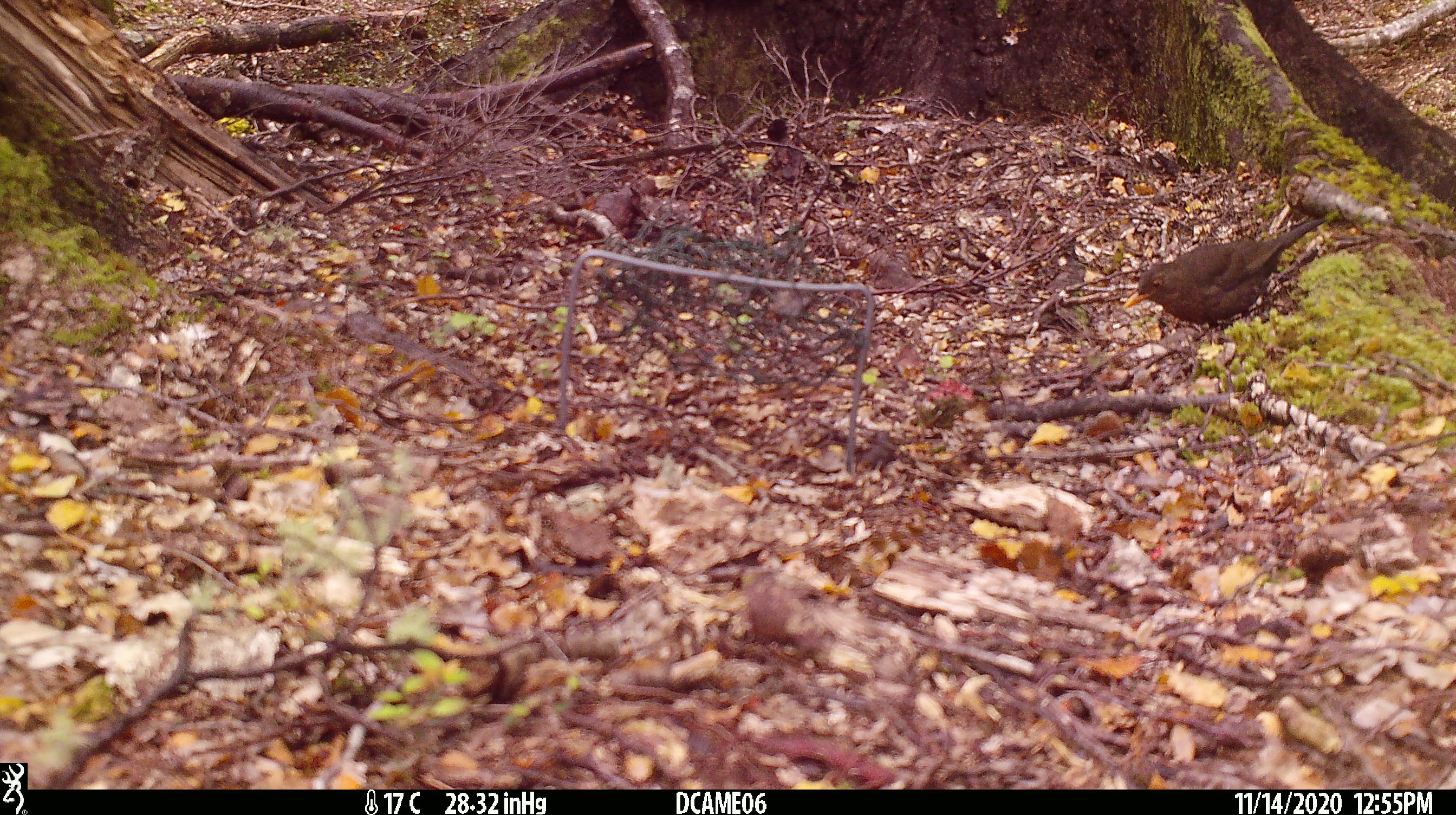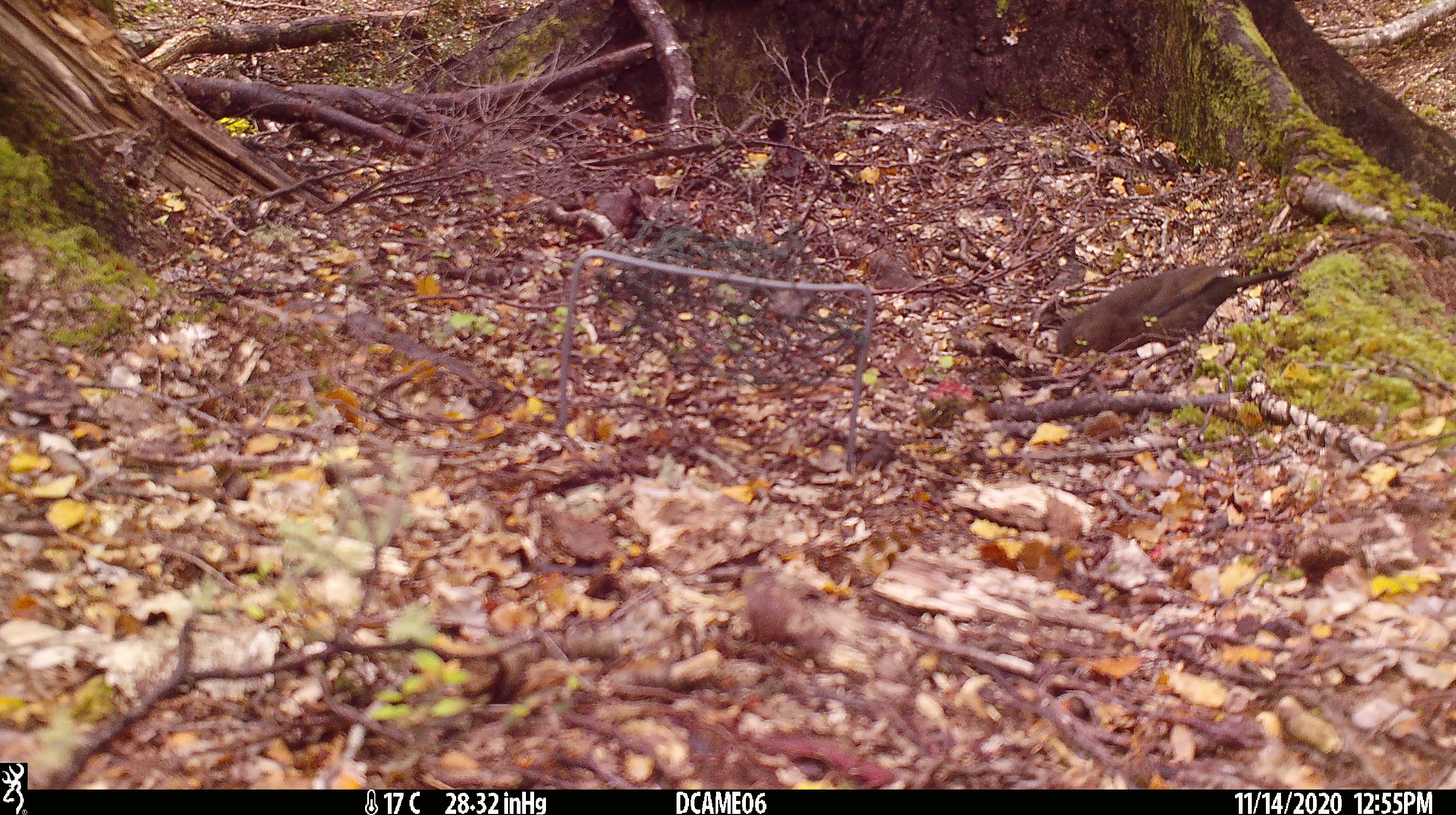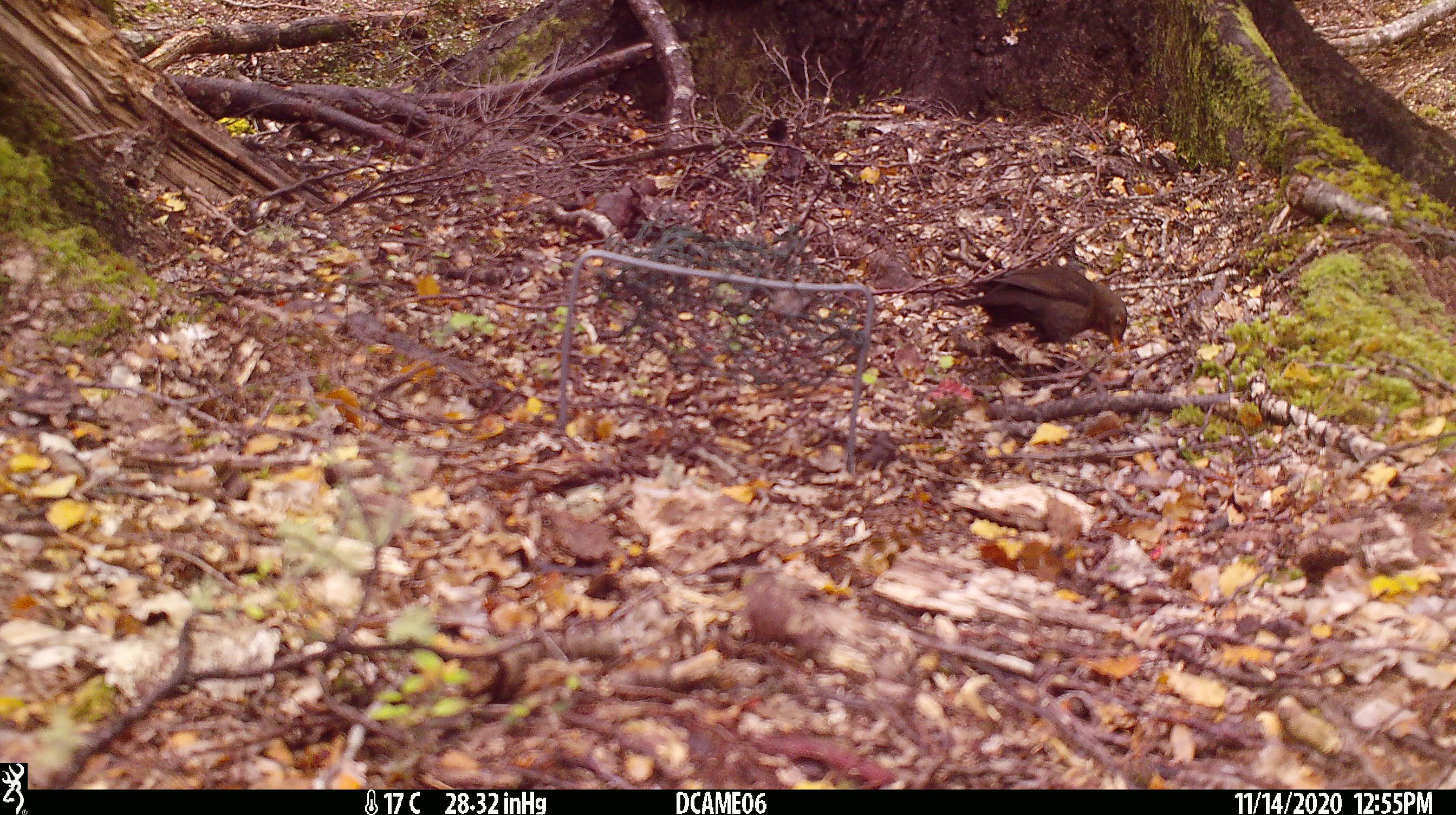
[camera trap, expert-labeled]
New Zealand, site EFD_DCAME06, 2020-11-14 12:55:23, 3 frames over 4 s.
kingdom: Animalia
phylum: Chordata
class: Aves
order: Passeriformes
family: Turdidae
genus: Turdus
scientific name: Turdus merula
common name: eurasian blackbird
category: blackbird